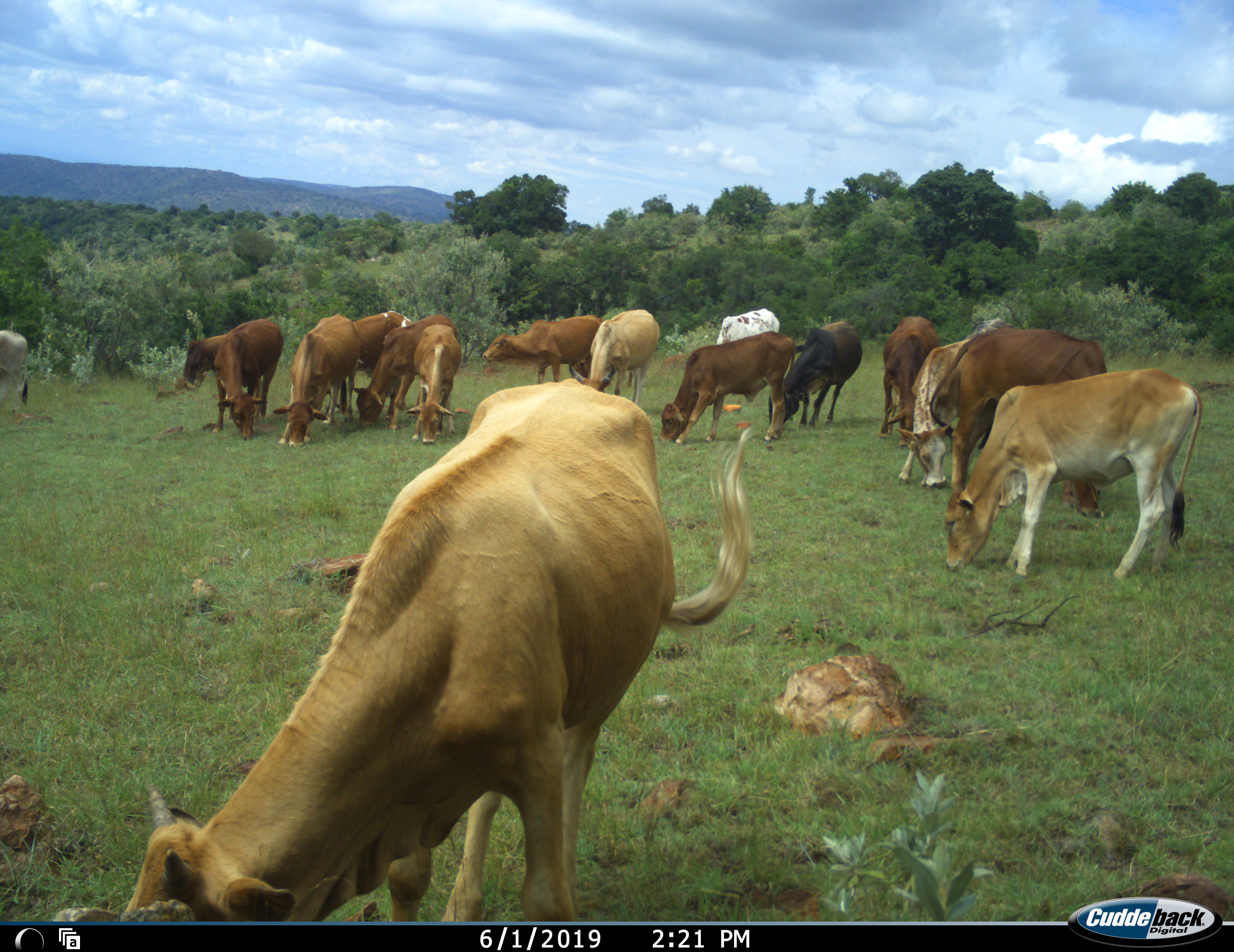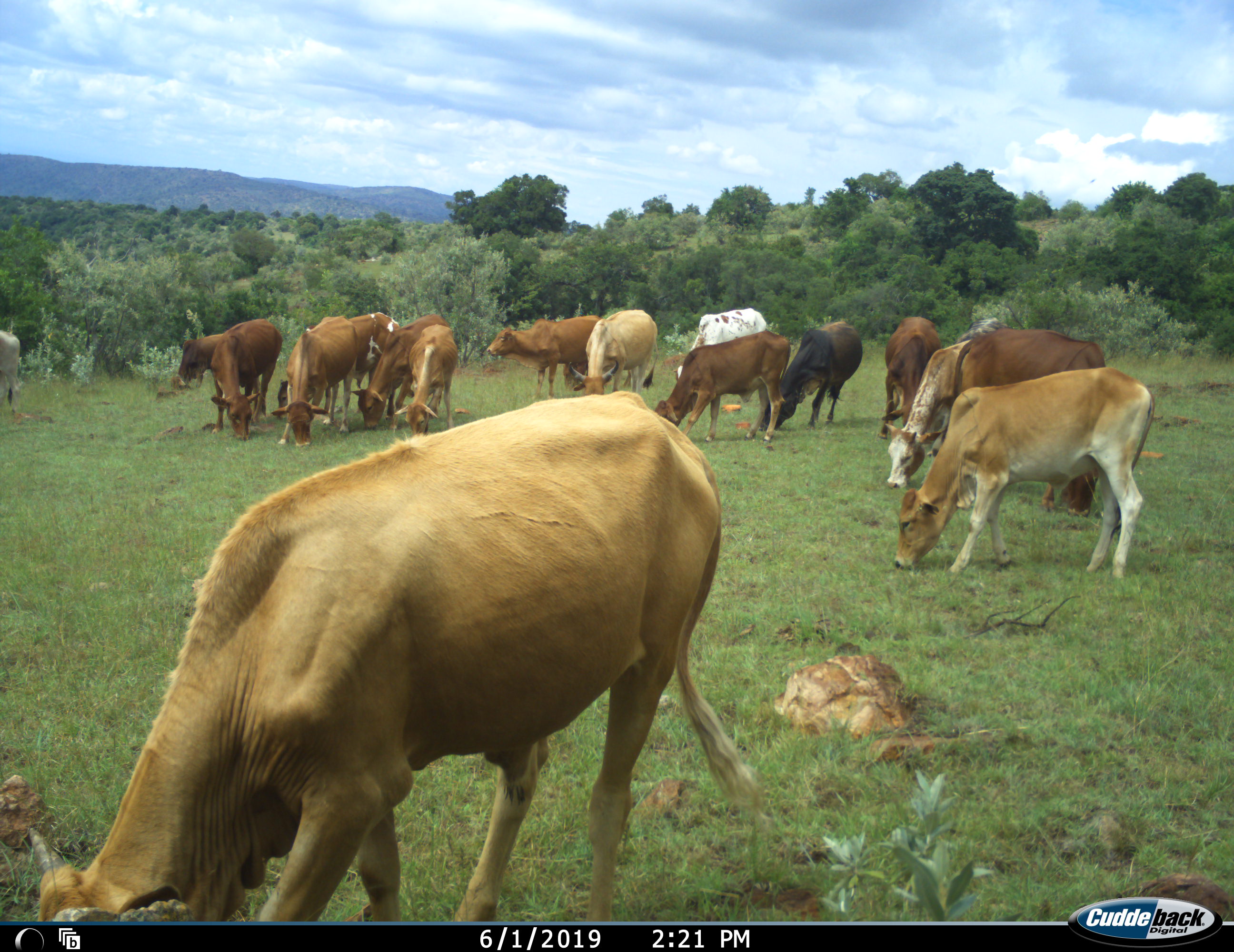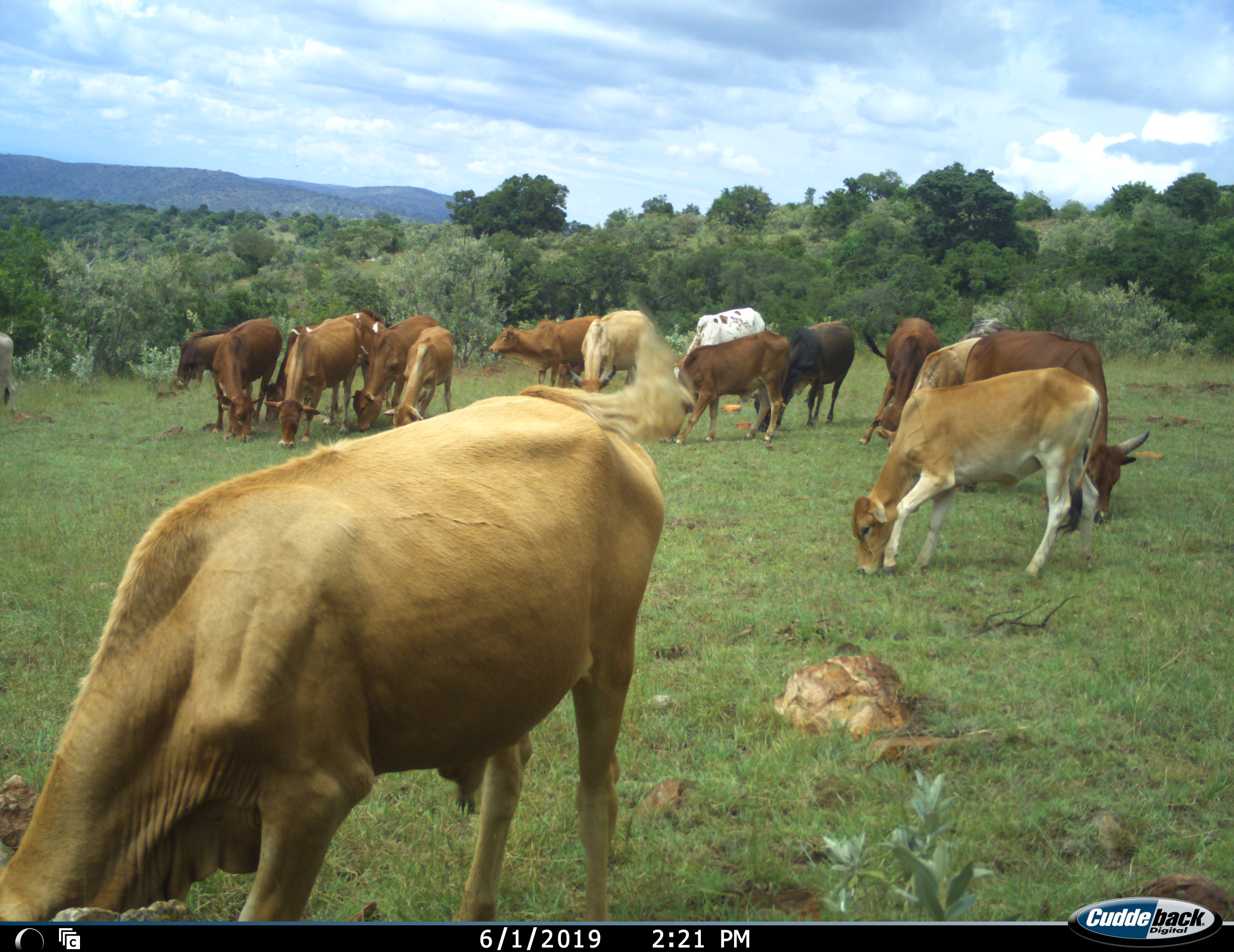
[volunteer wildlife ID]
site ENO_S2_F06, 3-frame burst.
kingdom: Animalia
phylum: Chordata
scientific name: Vertebrata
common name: domestic animal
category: domesticanimal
Domesticanimal (domestic animal) (Vertebrata), count 11-50. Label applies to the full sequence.